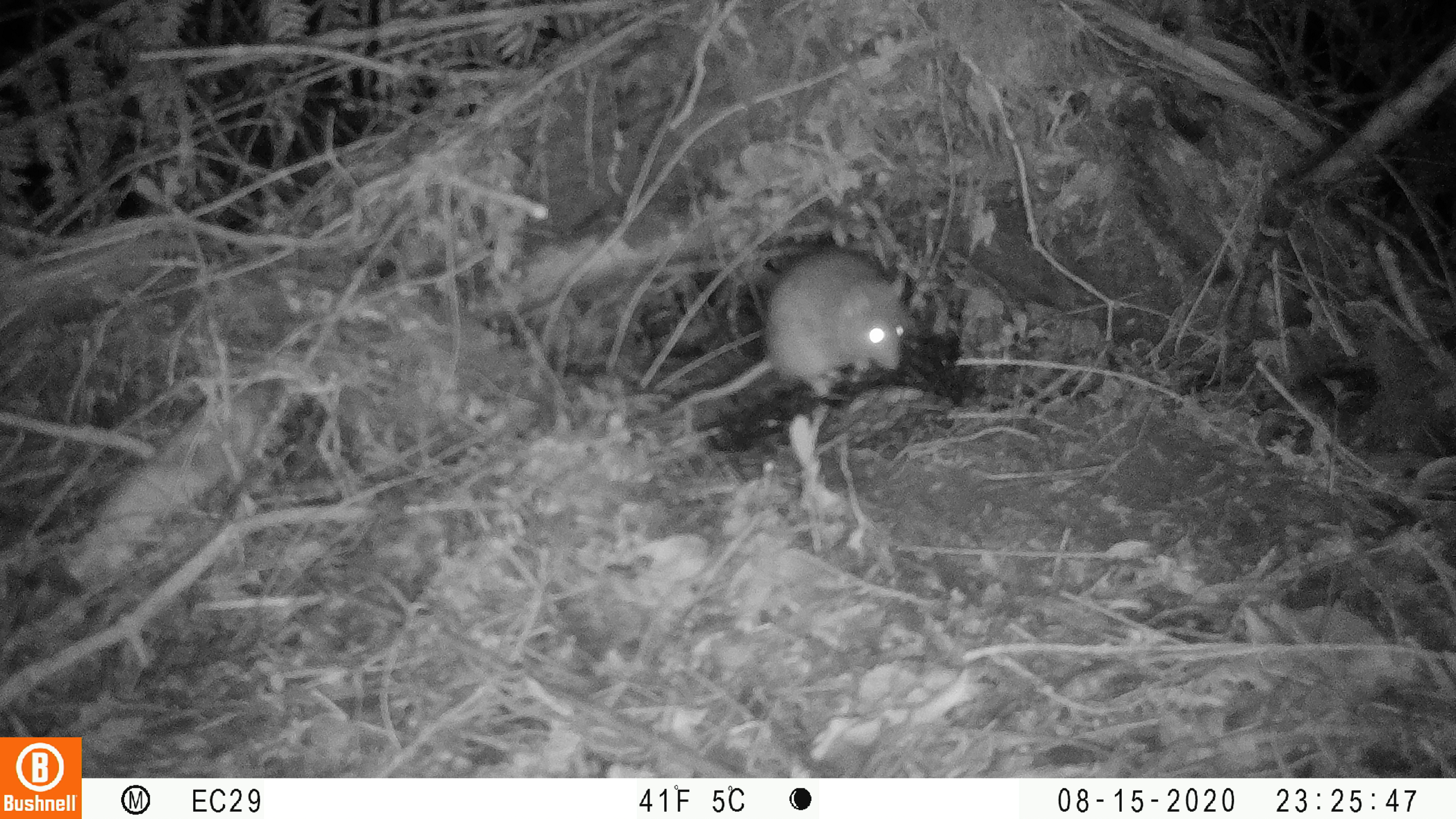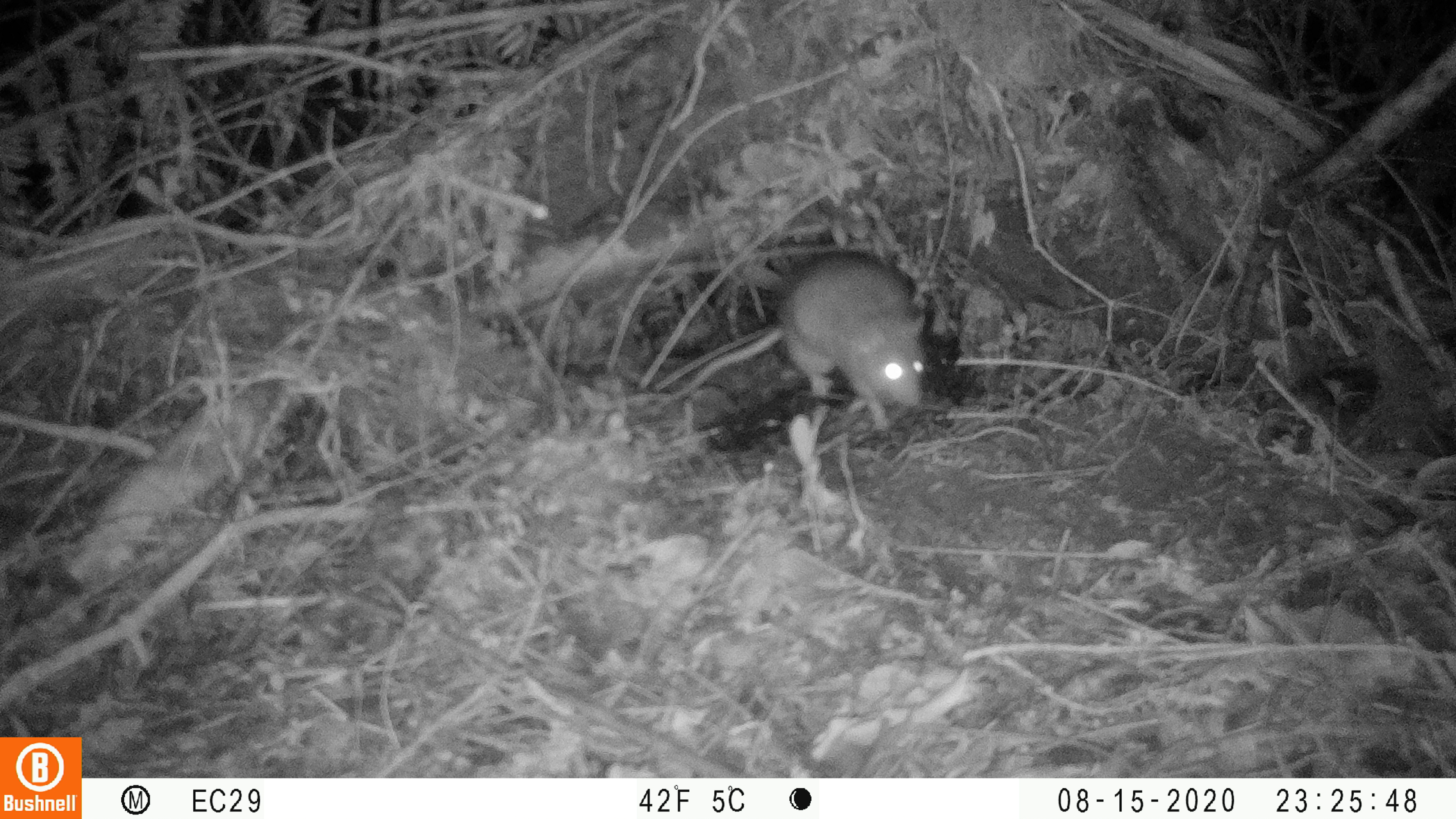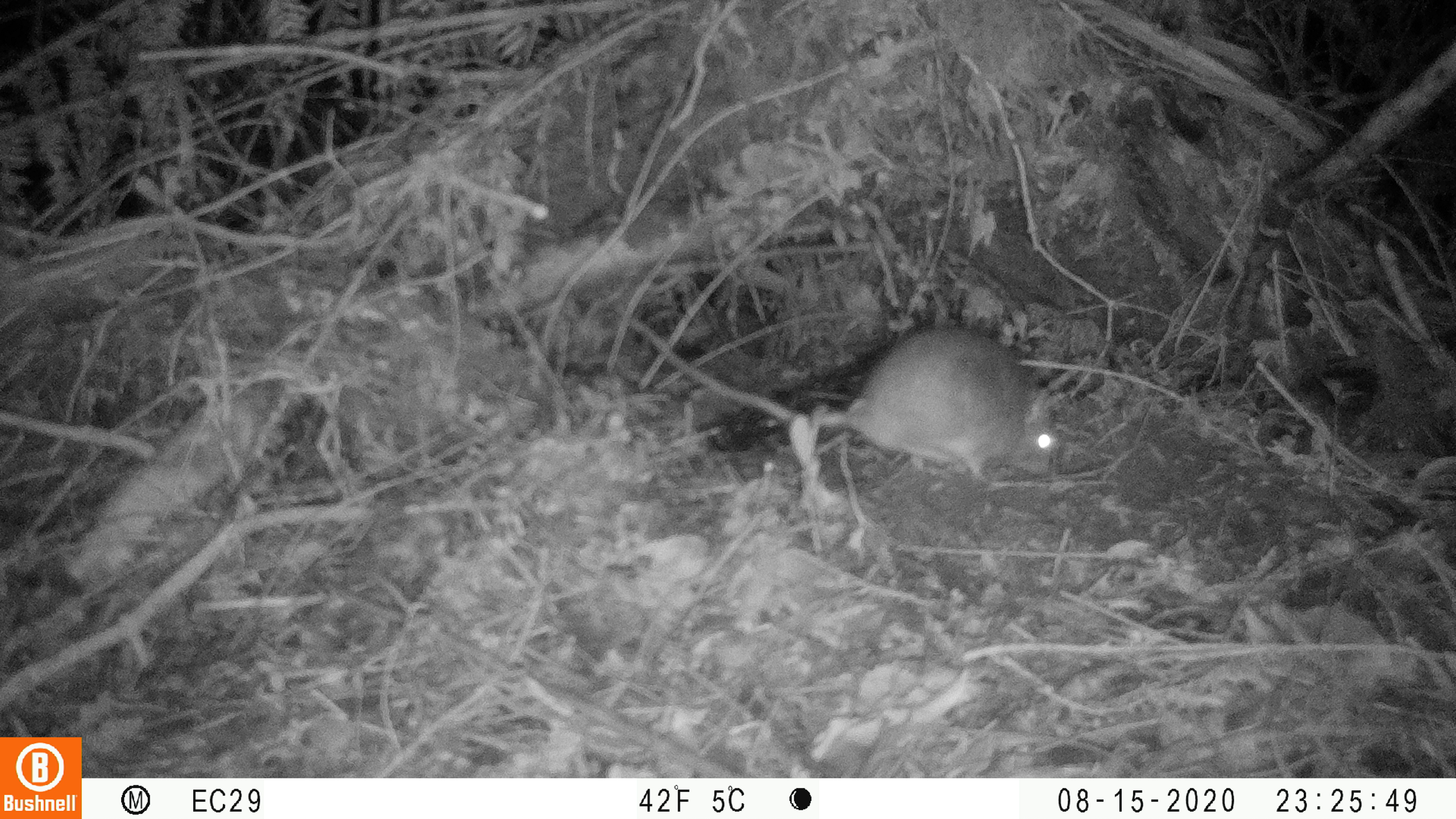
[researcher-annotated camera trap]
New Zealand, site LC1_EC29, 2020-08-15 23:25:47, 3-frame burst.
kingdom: Animalia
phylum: Chordata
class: Mammalia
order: Rodentia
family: Muridae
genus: Rattus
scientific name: Rattus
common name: rat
Rat (Rattus).